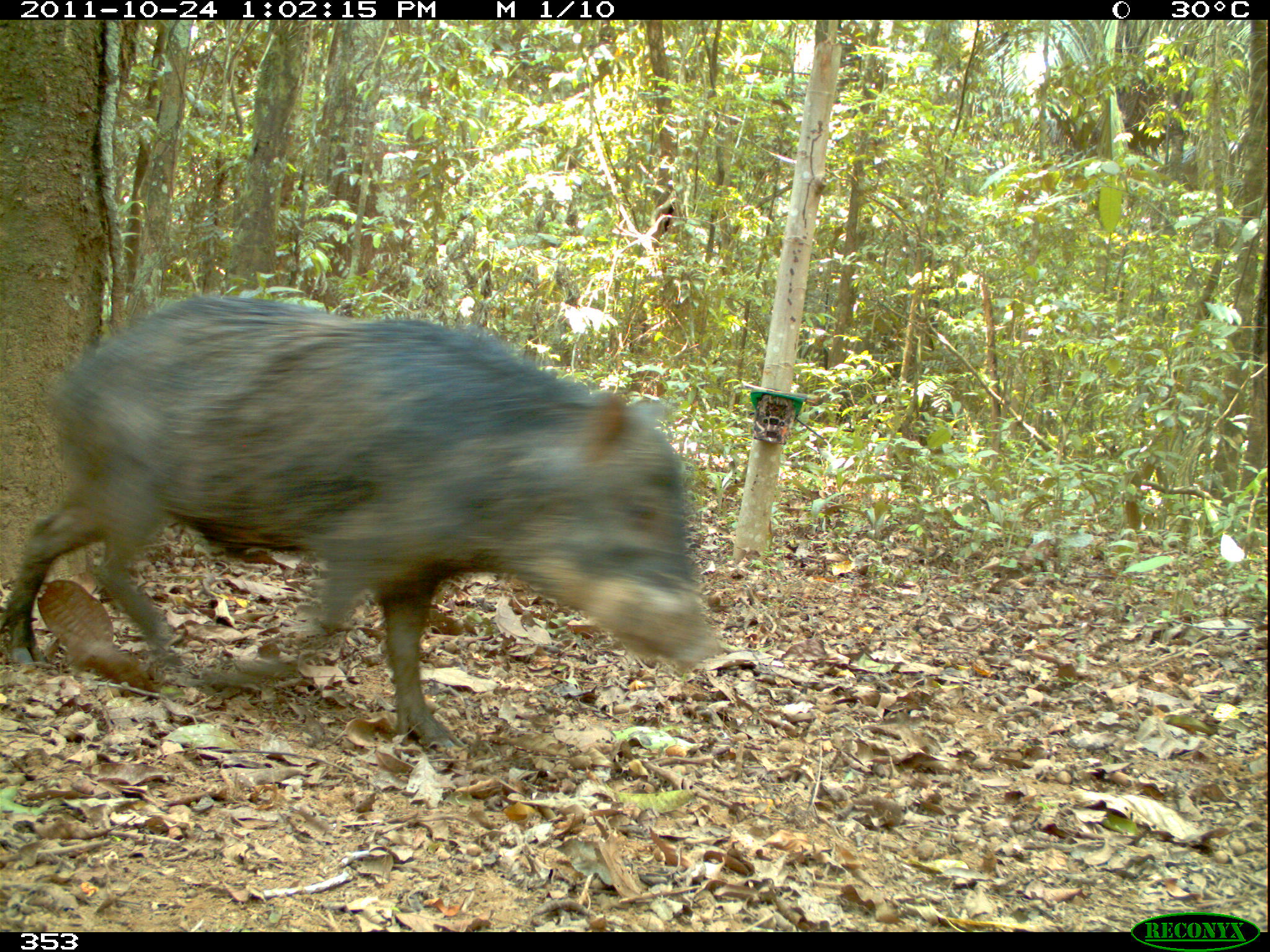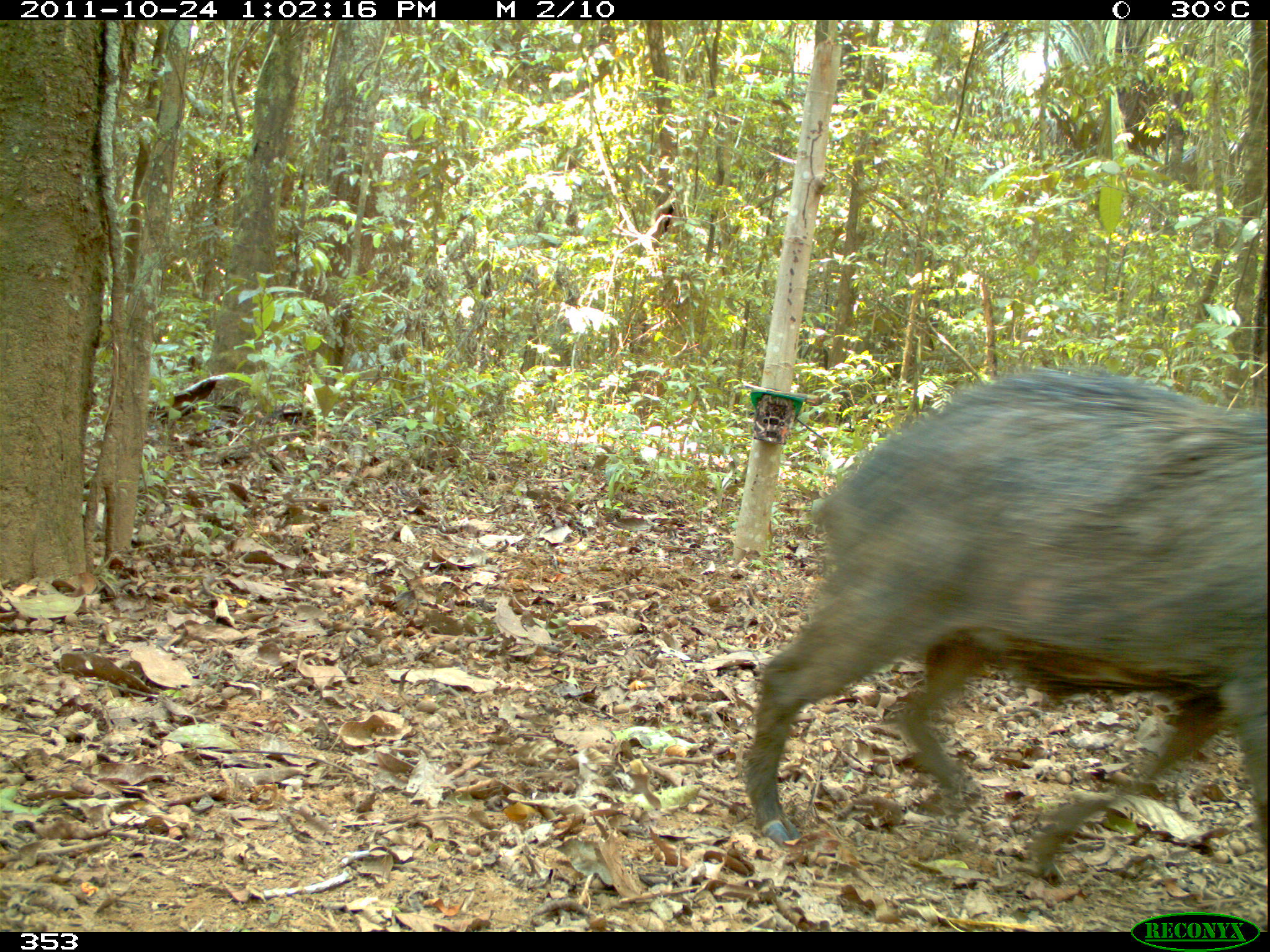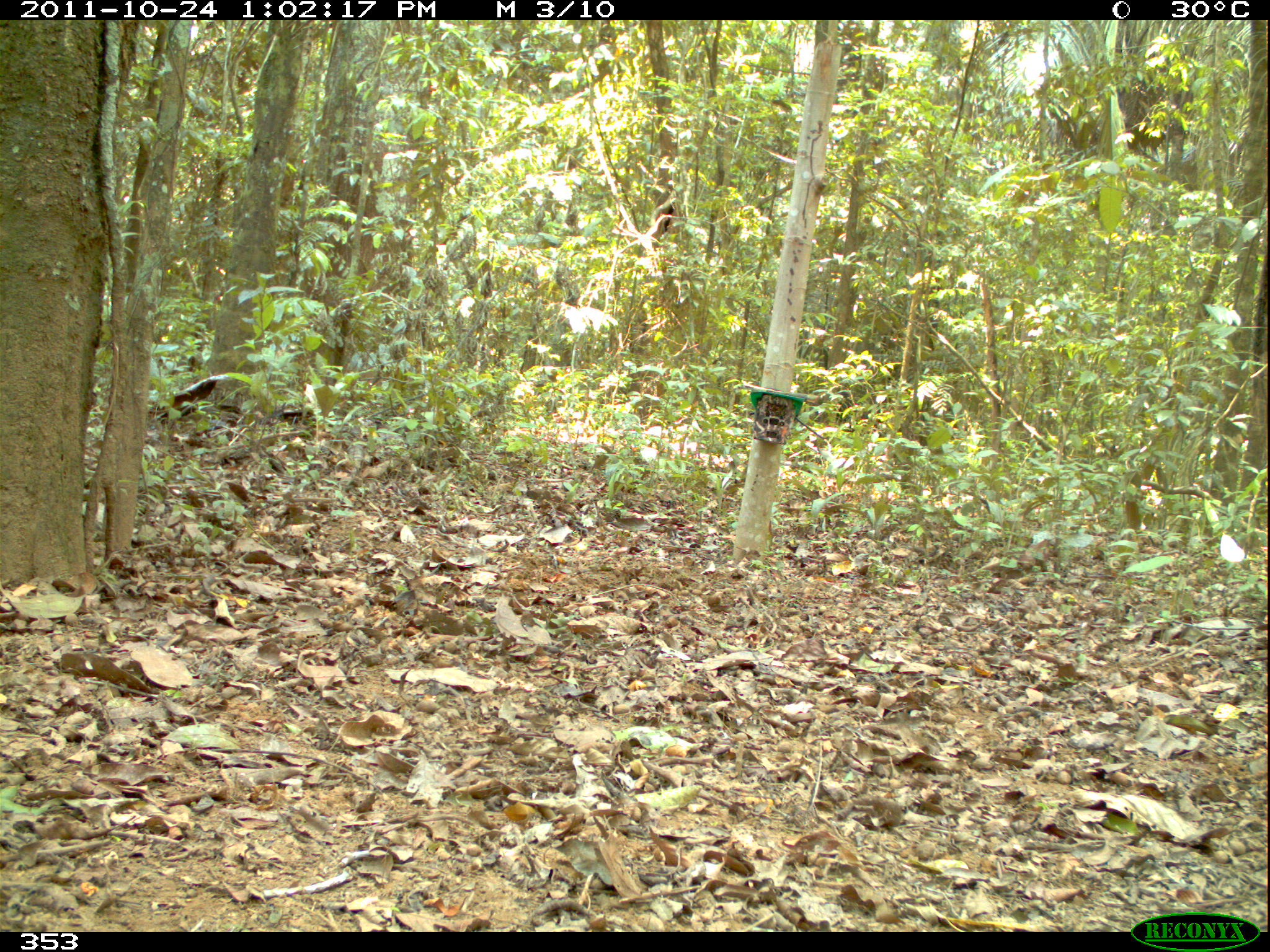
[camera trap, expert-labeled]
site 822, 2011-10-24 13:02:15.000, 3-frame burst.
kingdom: Animalia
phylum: Chordata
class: Mammalia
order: Artiodactyla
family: Tayassuidae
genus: Tayassu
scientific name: Tayassu pecari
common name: white-lipped peccary